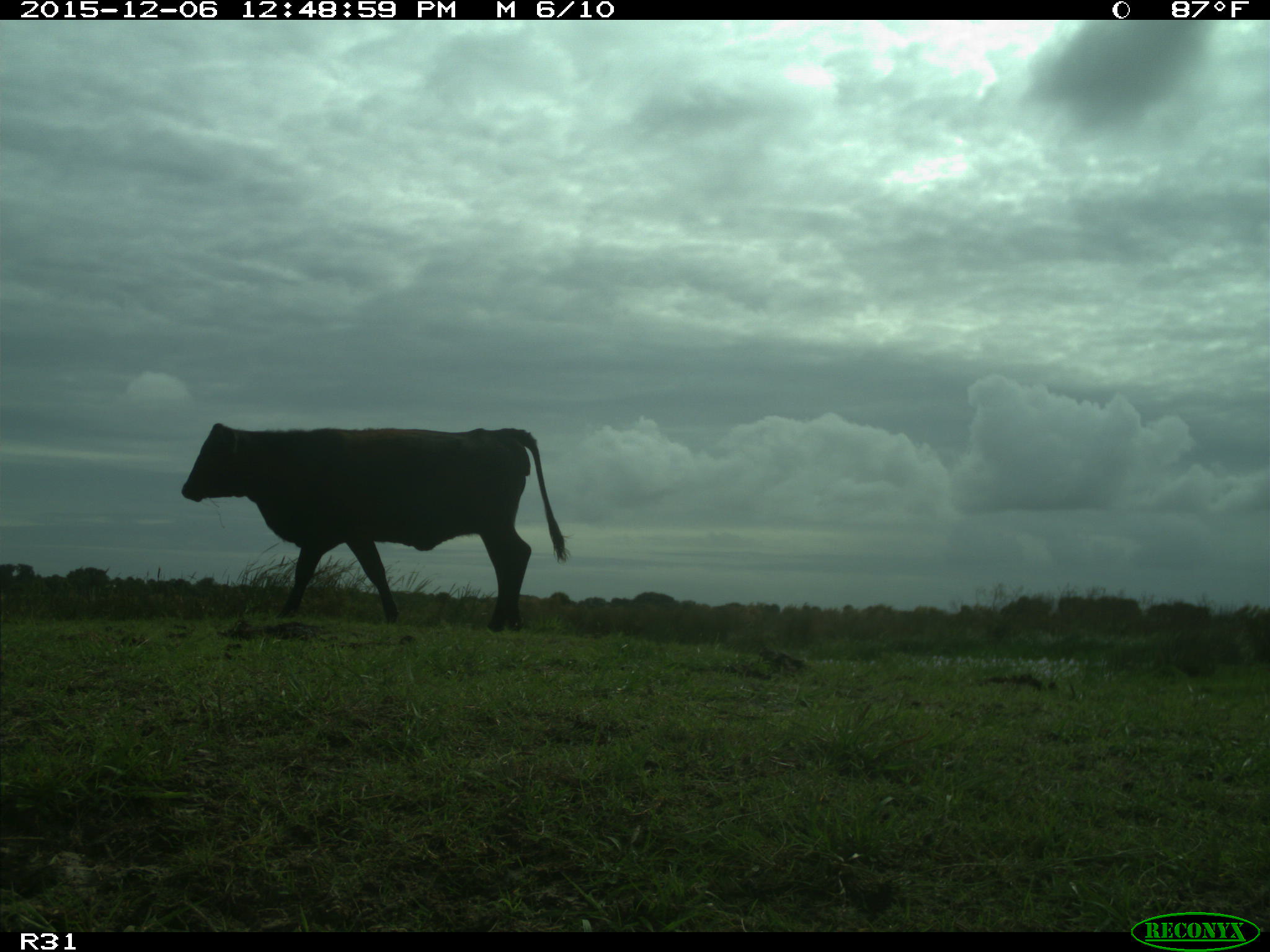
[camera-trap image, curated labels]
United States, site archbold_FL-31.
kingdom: Animalia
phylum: Chordata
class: Mammalia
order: Artiodactyla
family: Bovidae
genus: Bos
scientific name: Bos taurus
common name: domestic cow